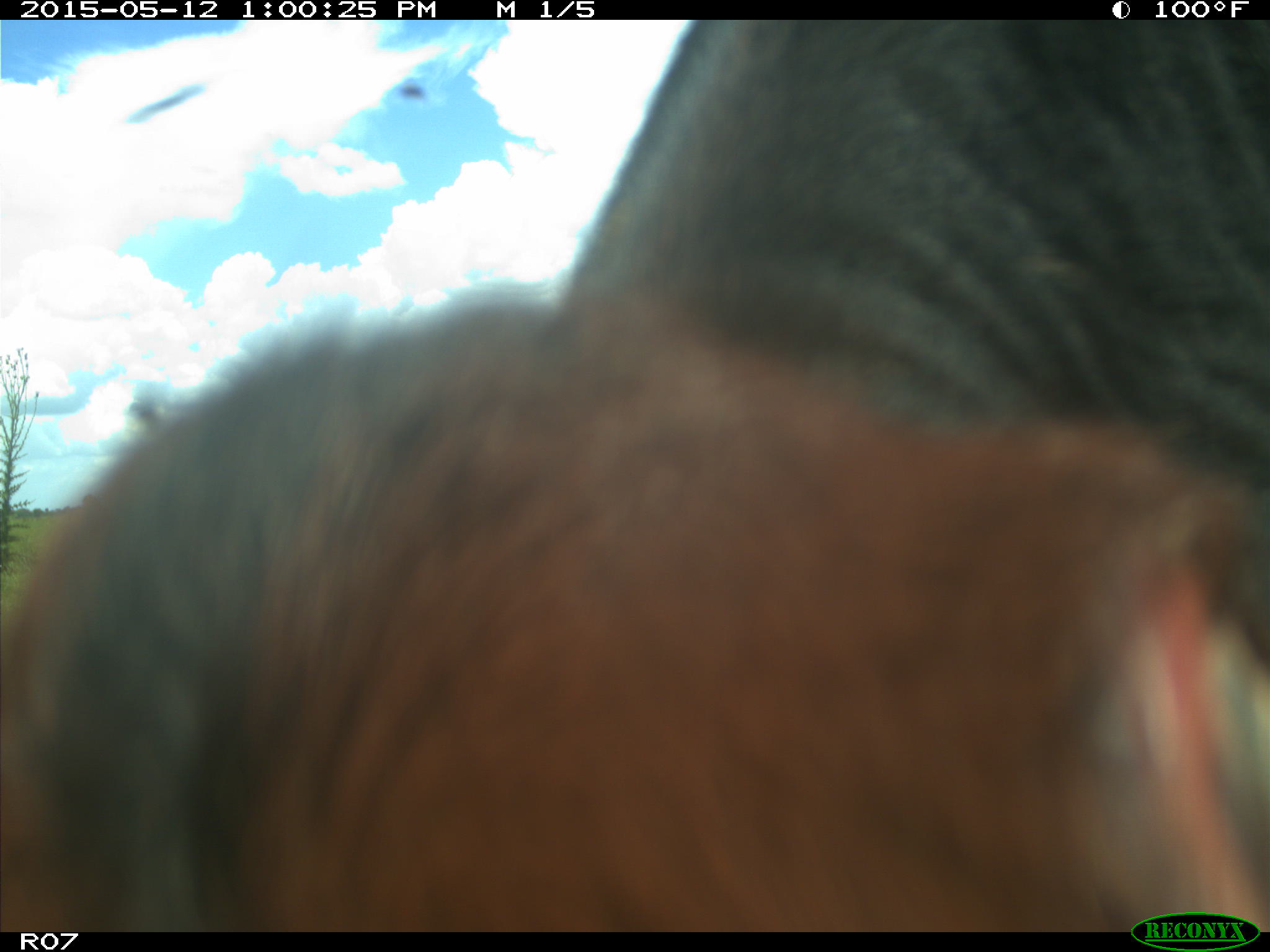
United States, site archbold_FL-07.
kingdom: Animalia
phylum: Chordata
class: Mammalia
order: Artiodactyla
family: Bovidae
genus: Bos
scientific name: Bos taurus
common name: domestic cow